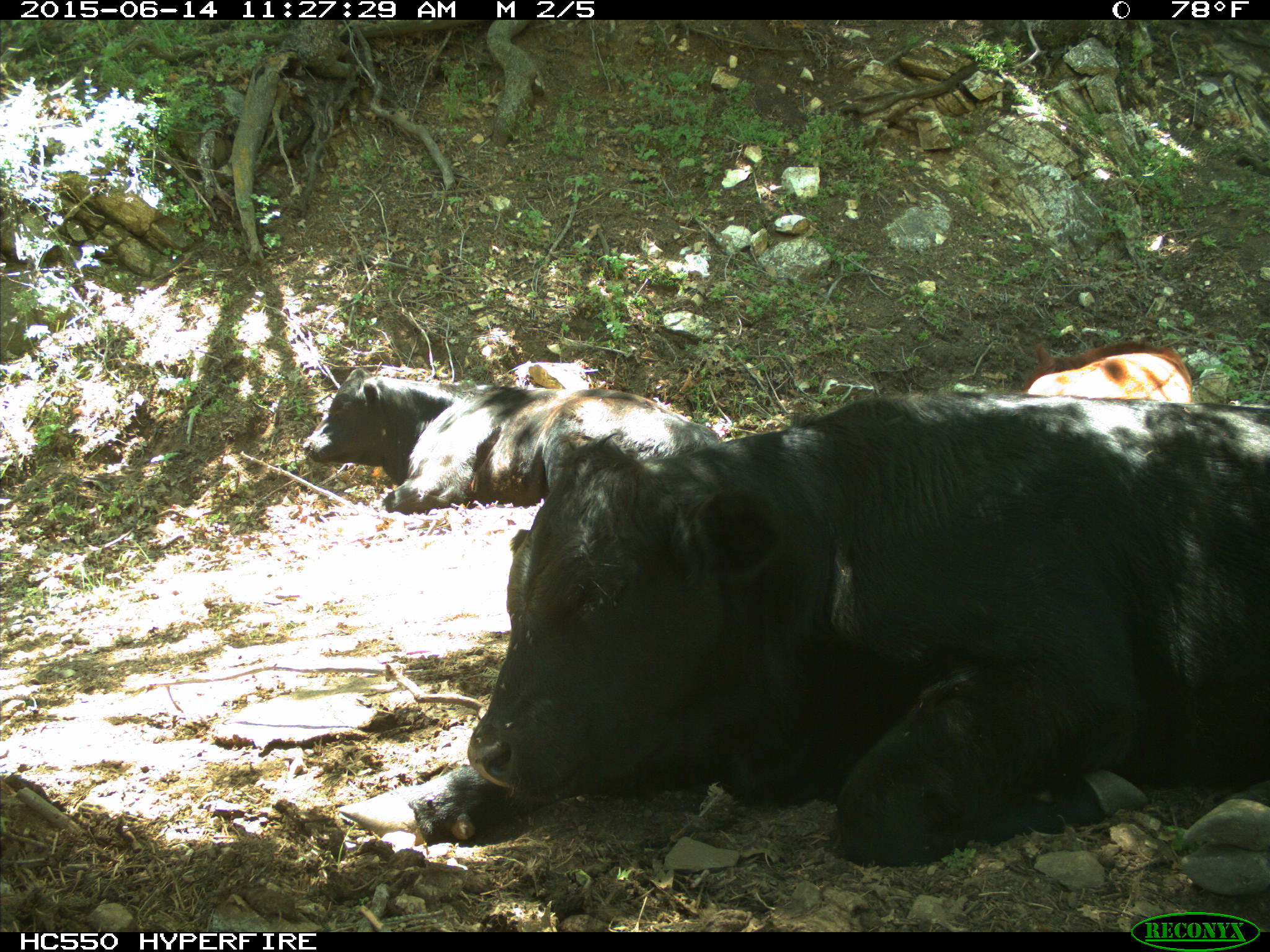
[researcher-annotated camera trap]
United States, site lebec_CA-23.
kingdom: Animalia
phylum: Chordata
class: Mammalia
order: Artiodactyla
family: Bovidae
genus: Bos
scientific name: Bos taurus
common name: domestic cow